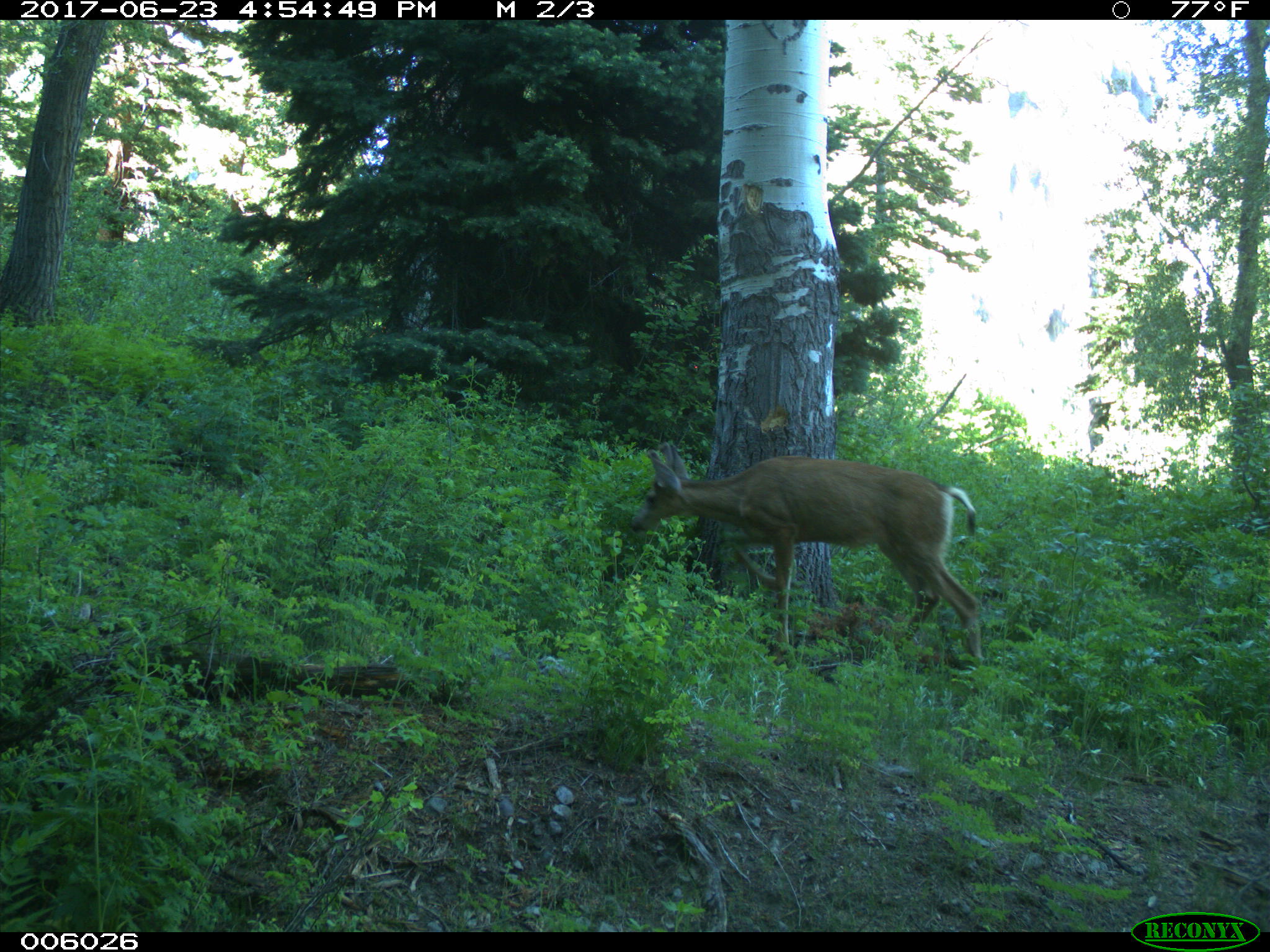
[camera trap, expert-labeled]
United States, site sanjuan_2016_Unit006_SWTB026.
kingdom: Animalia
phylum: Chordata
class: Mammalia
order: Artiodactyla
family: Cervidae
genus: Odocoileus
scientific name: Odocoileus hemionus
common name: mule deer